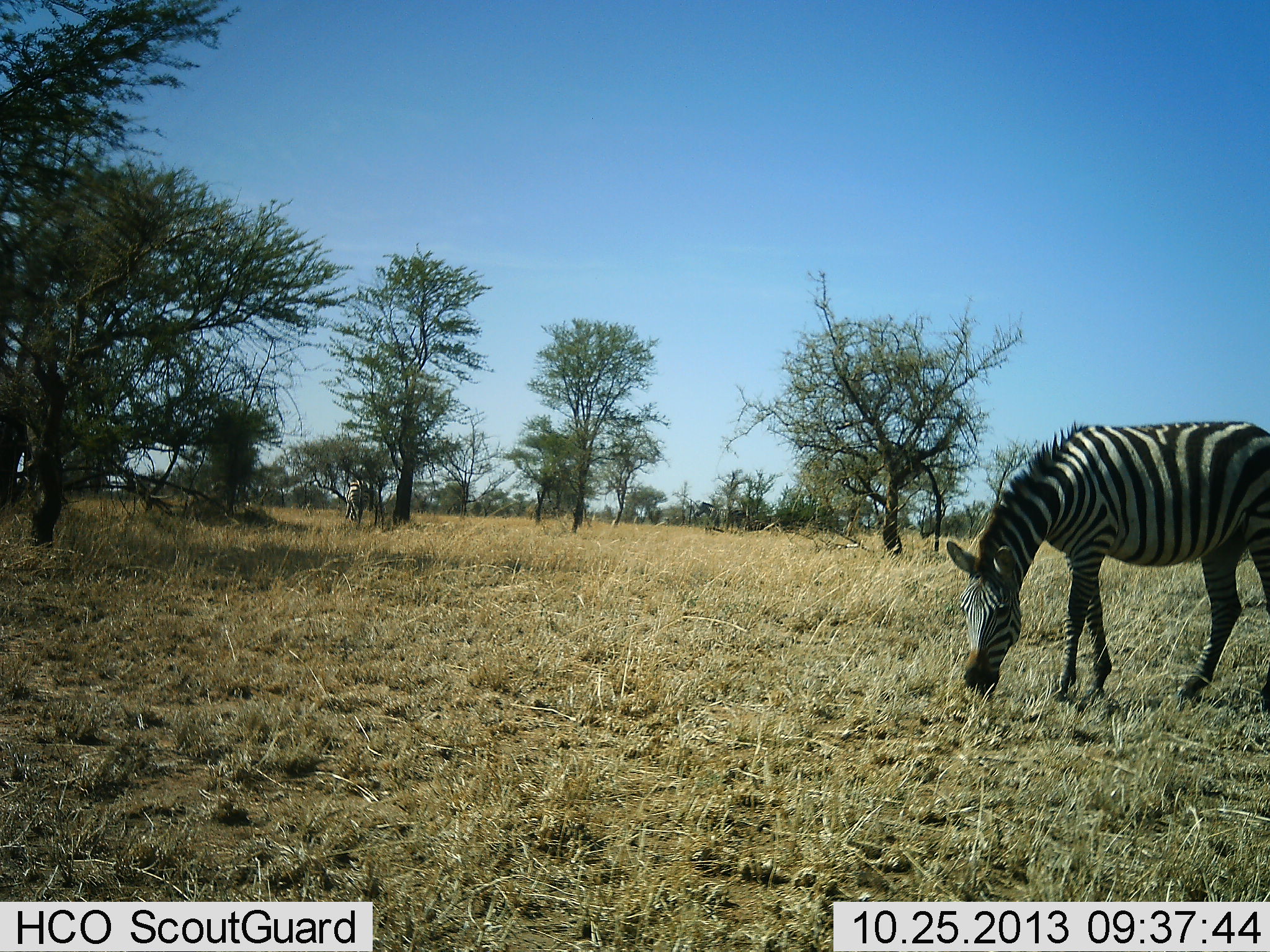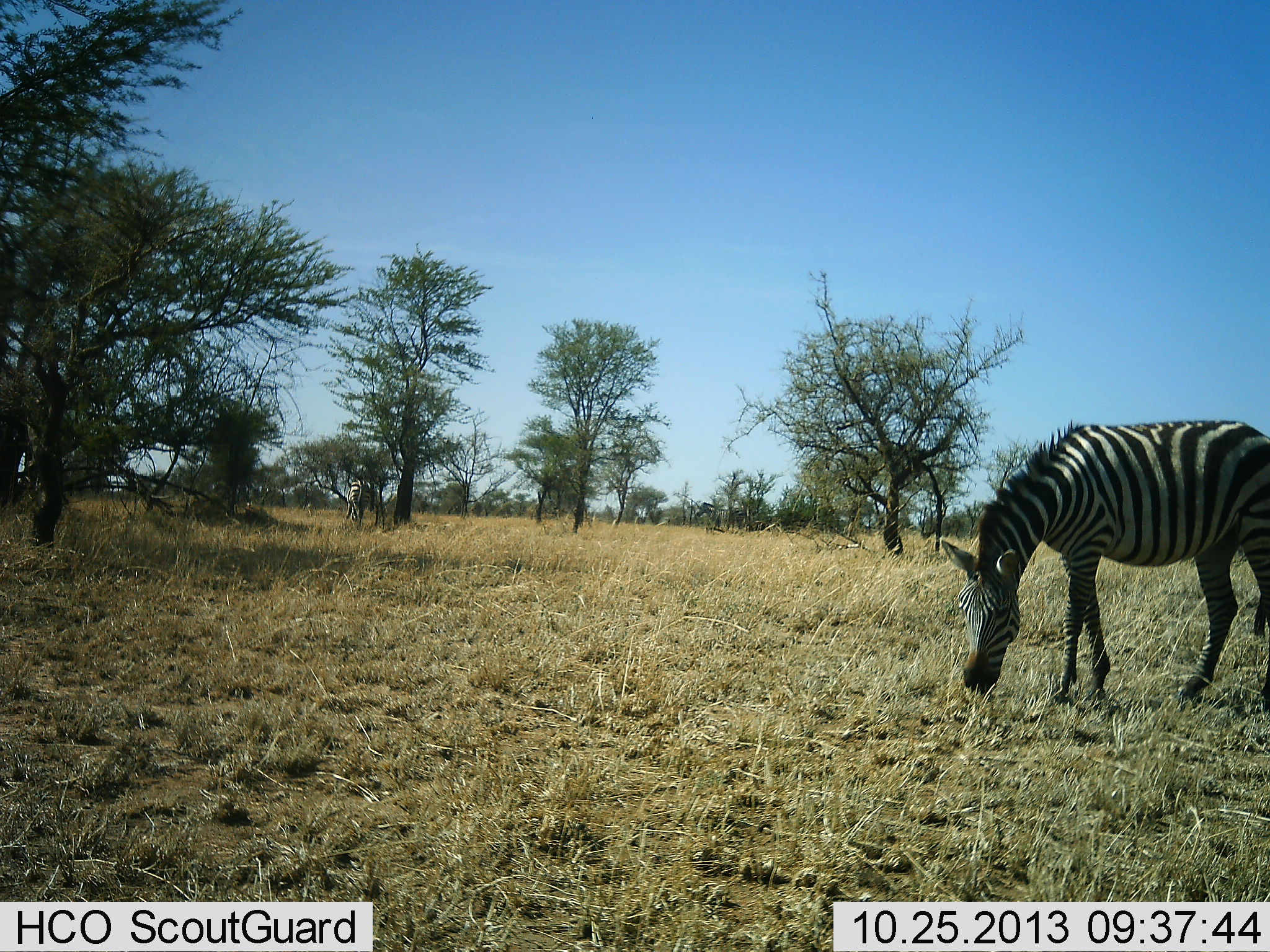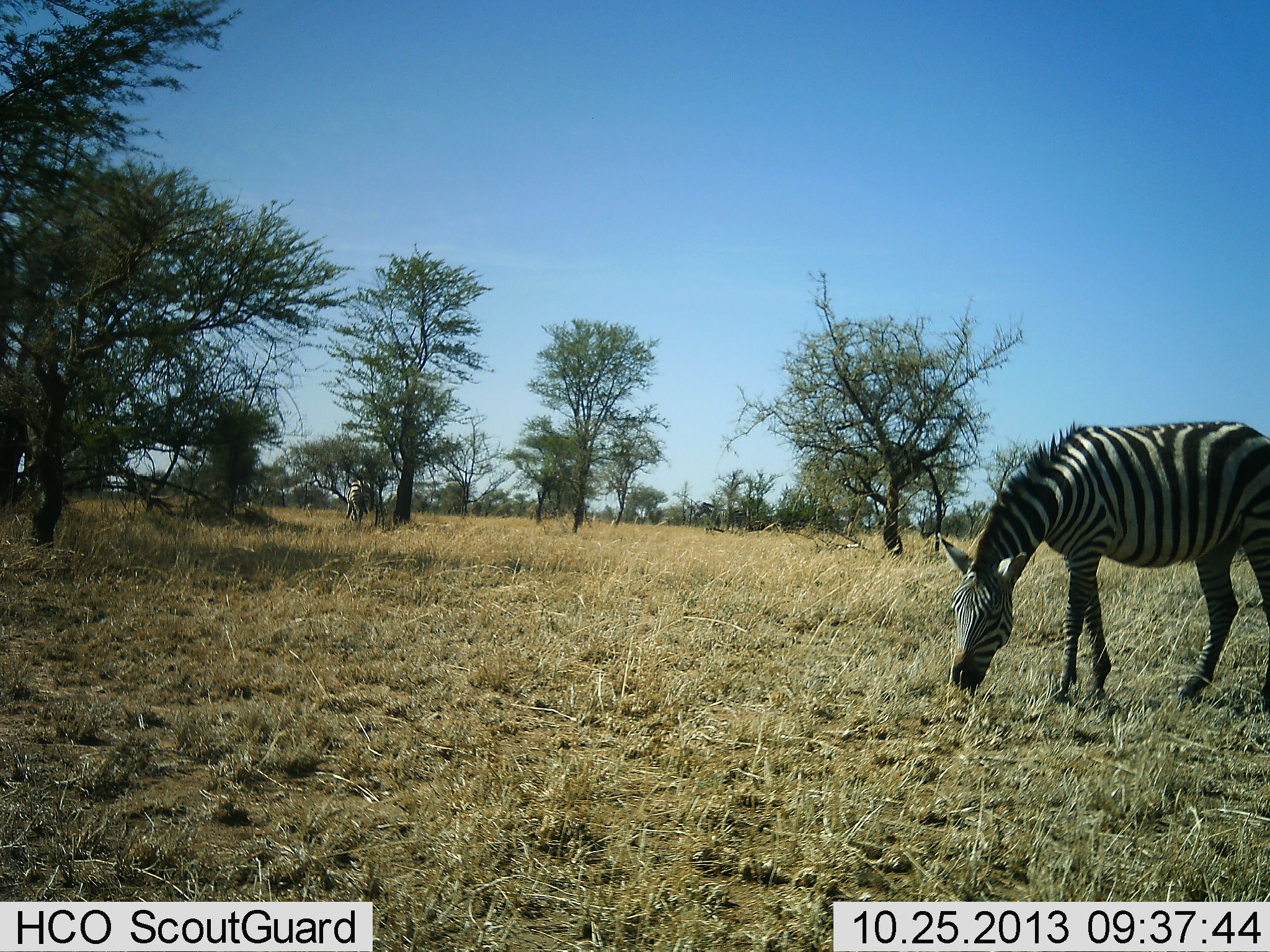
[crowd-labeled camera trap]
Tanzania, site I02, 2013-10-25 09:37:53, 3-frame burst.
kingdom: Animalia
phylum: Chordata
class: Mammalia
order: Perissodactyla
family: Equidae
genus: Equus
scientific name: Equus quagga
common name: plains zebra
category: zebra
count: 2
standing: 10%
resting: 0%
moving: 0%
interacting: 0%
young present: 0%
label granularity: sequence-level